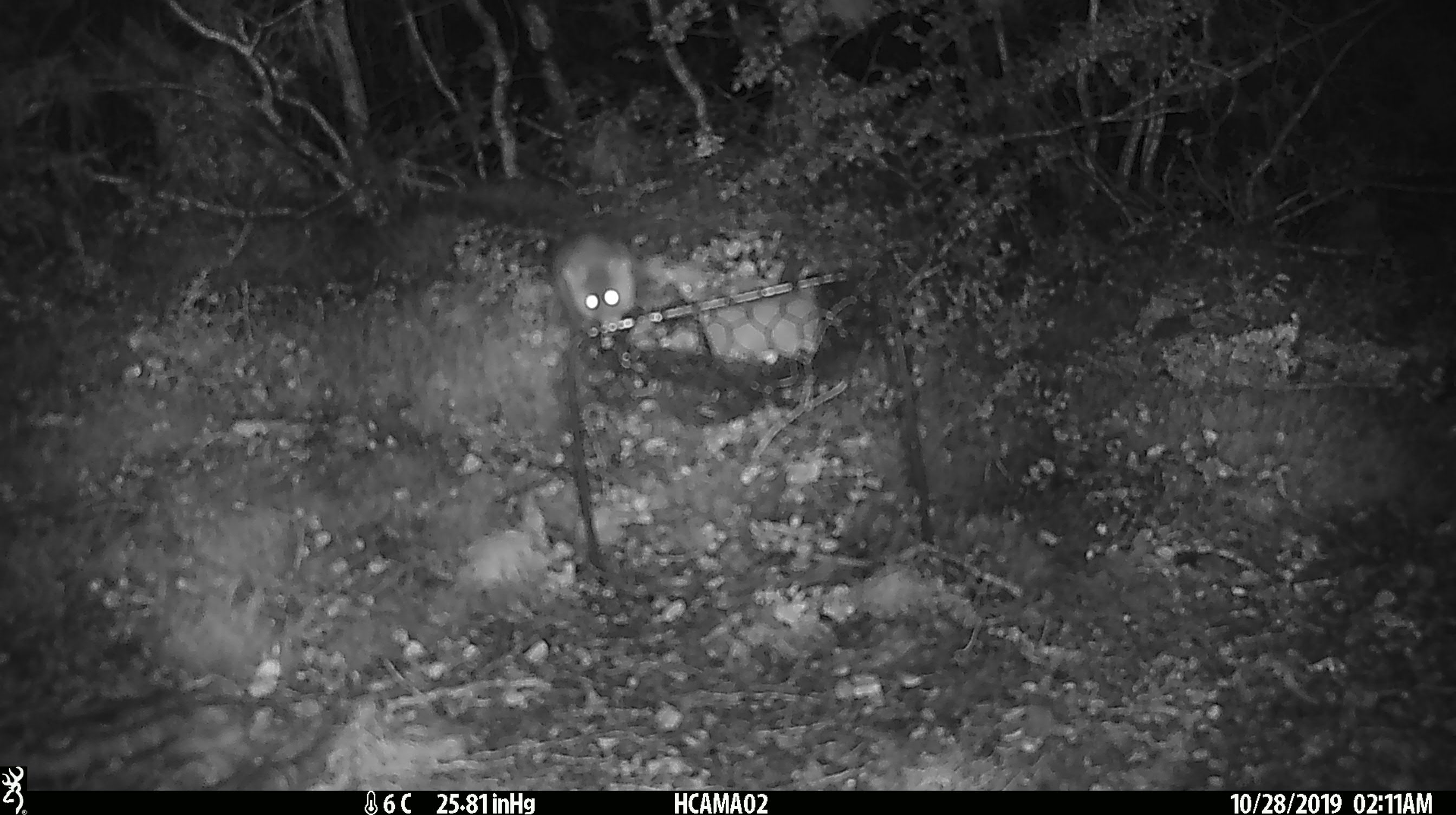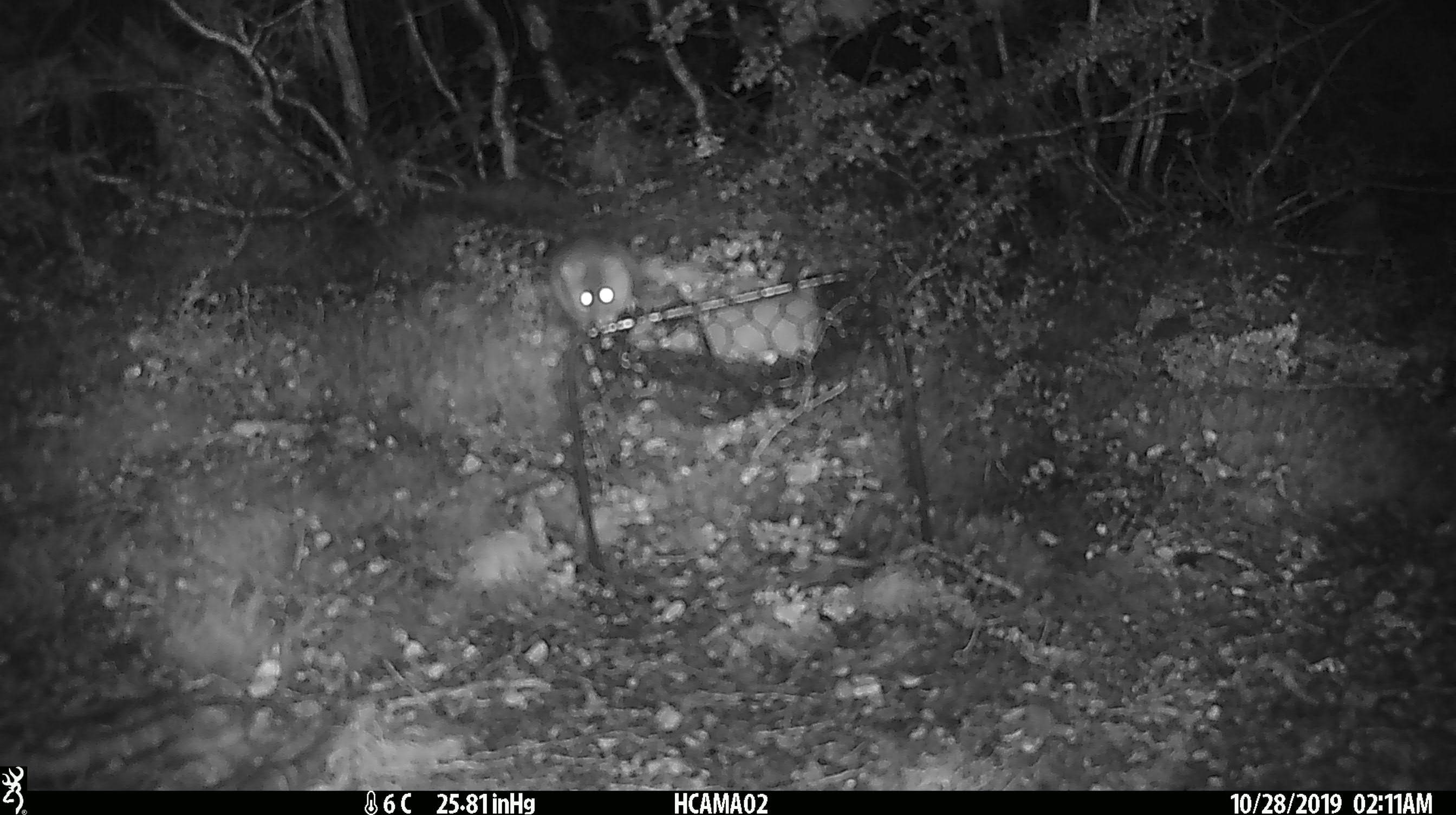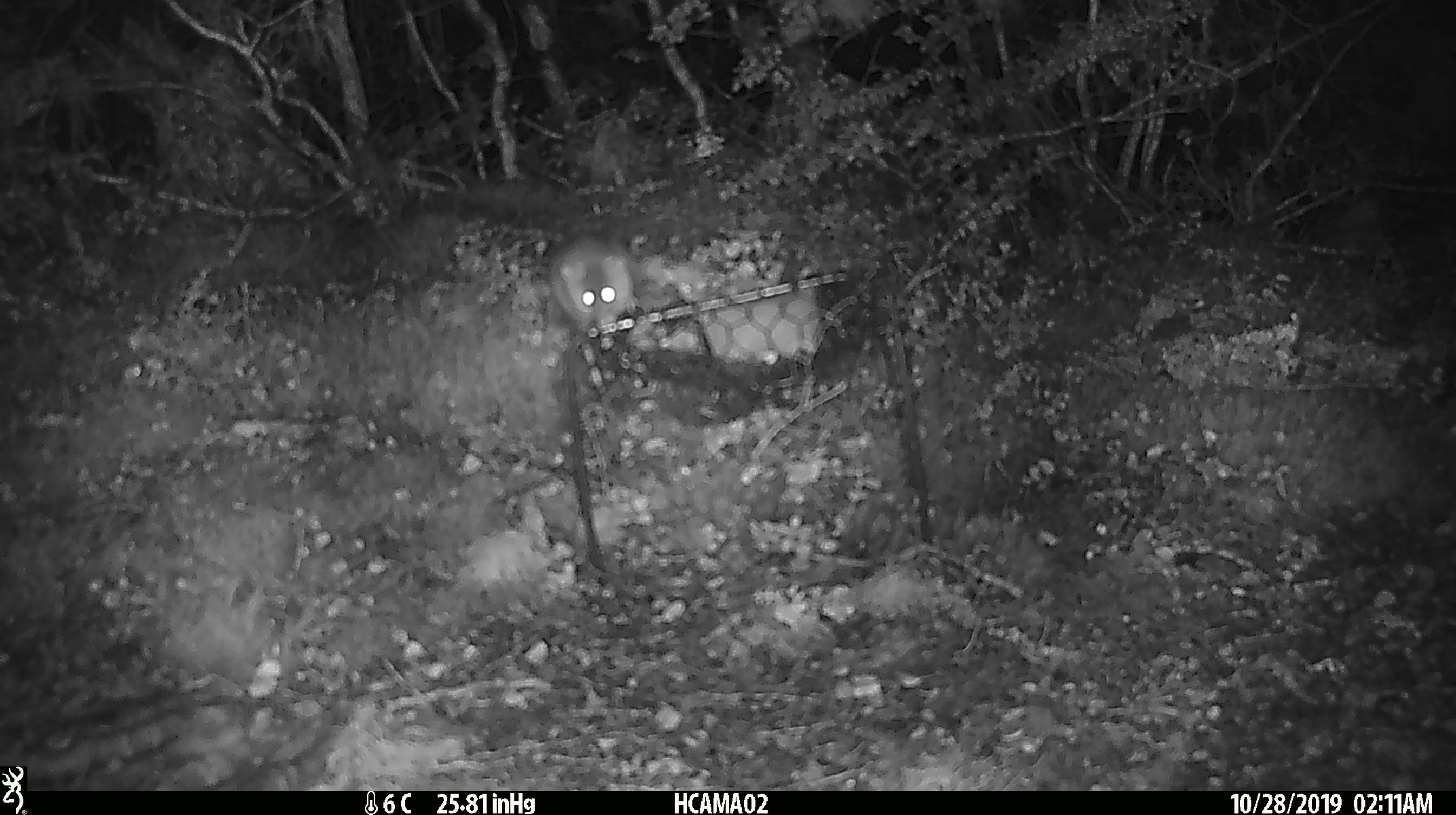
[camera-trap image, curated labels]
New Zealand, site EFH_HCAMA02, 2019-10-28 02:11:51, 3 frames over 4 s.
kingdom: Animalia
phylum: Chordata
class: Mammalia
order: Rodentia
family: Muridae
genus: Mus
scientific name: Mus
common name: mouse